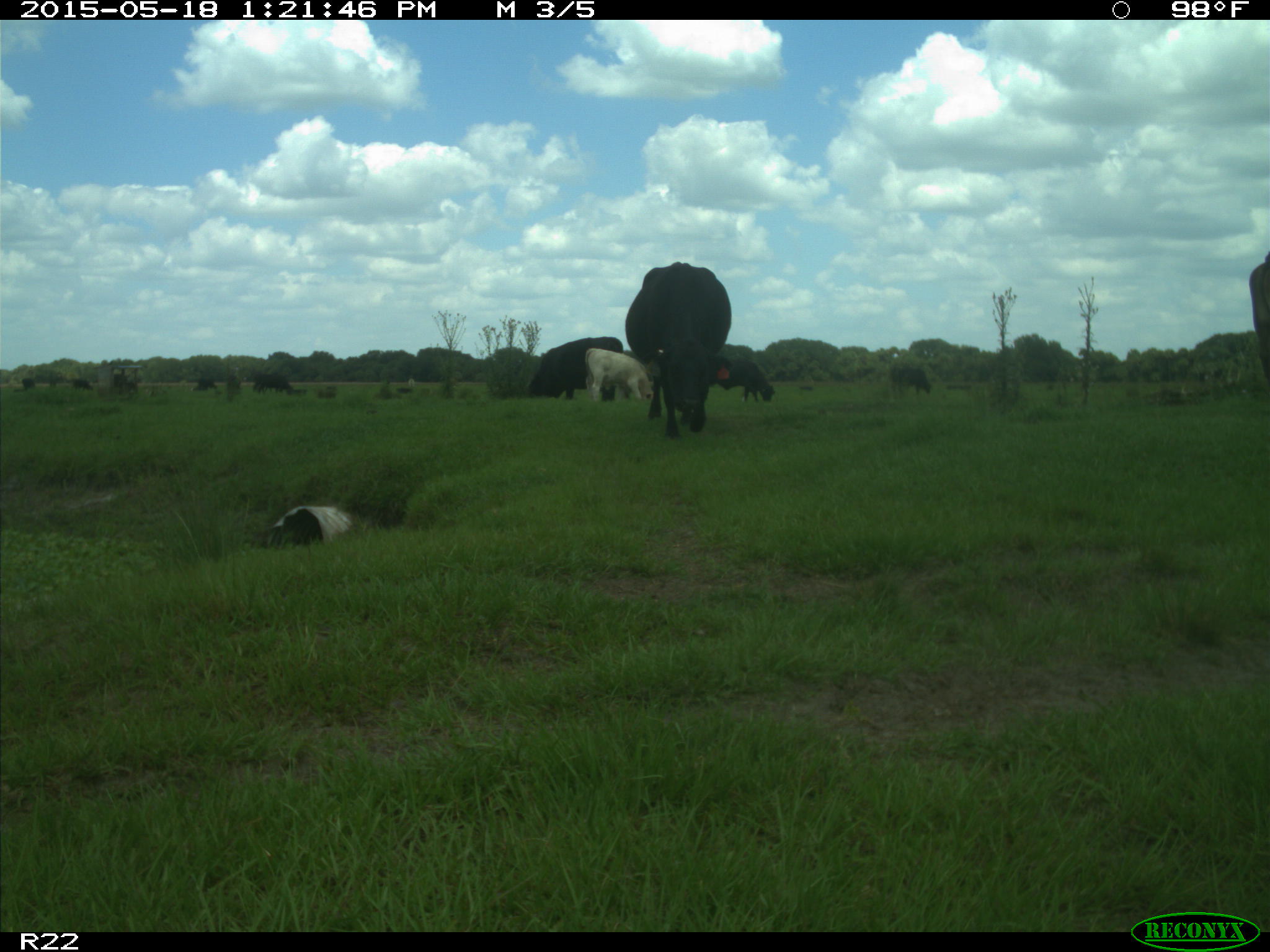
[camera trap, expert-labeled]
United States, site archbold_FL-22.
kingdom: Animalia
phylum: Chordata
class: Mammalia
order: Artiodactyla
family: Bovidae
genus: Bos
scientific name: Bos taurus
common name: domestic cow